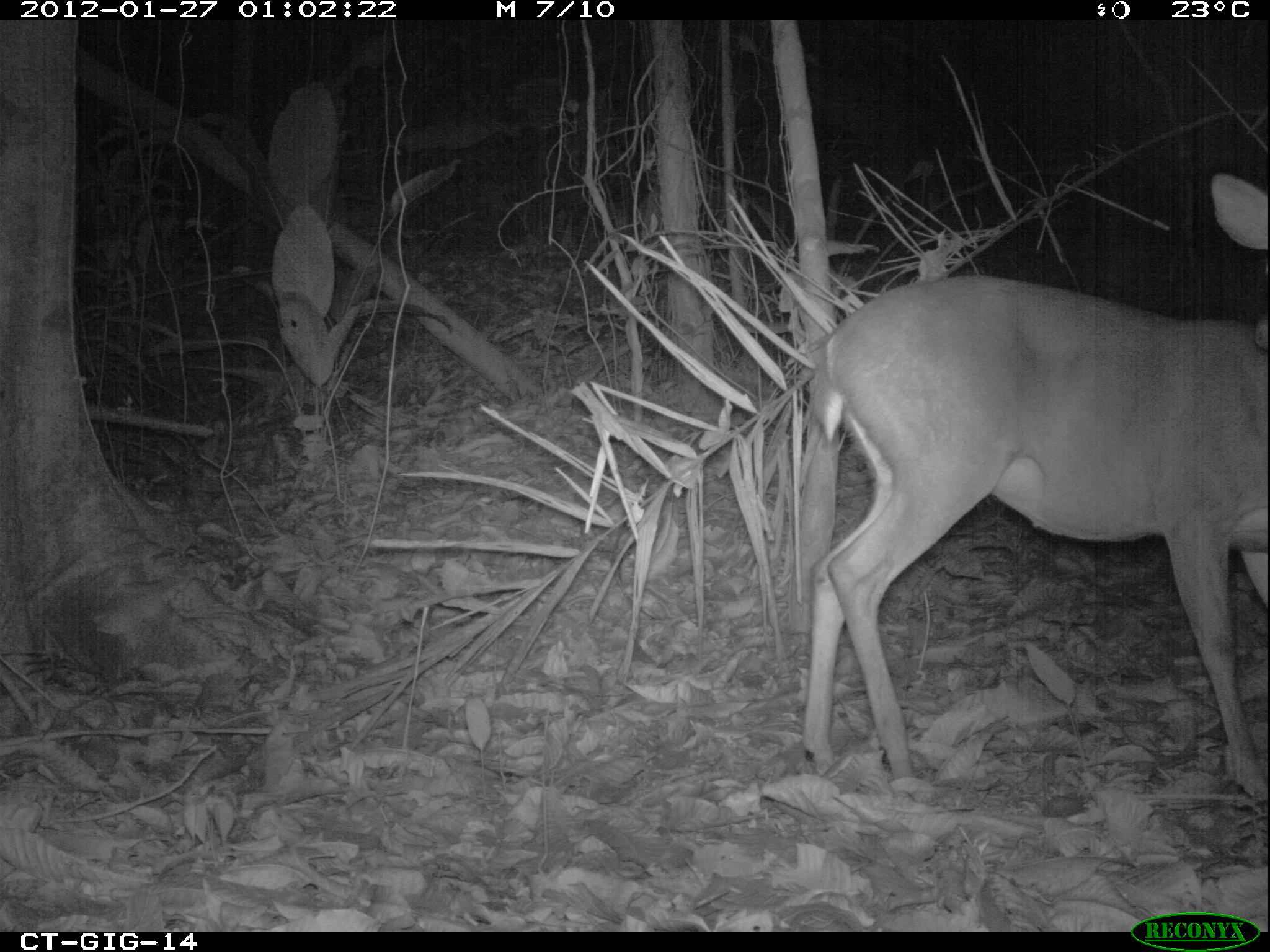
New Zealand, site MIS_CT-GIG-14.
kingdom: Animalia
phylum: Chordata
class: Mammalia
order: Artiodactyla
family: Cervidae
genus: Odocoileus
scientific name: Odocoileus virginianus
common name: white-tailed deer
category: white tailed deer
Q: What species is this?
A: White tailed deer (white-tailed deer) (Odocoileus virginianus).